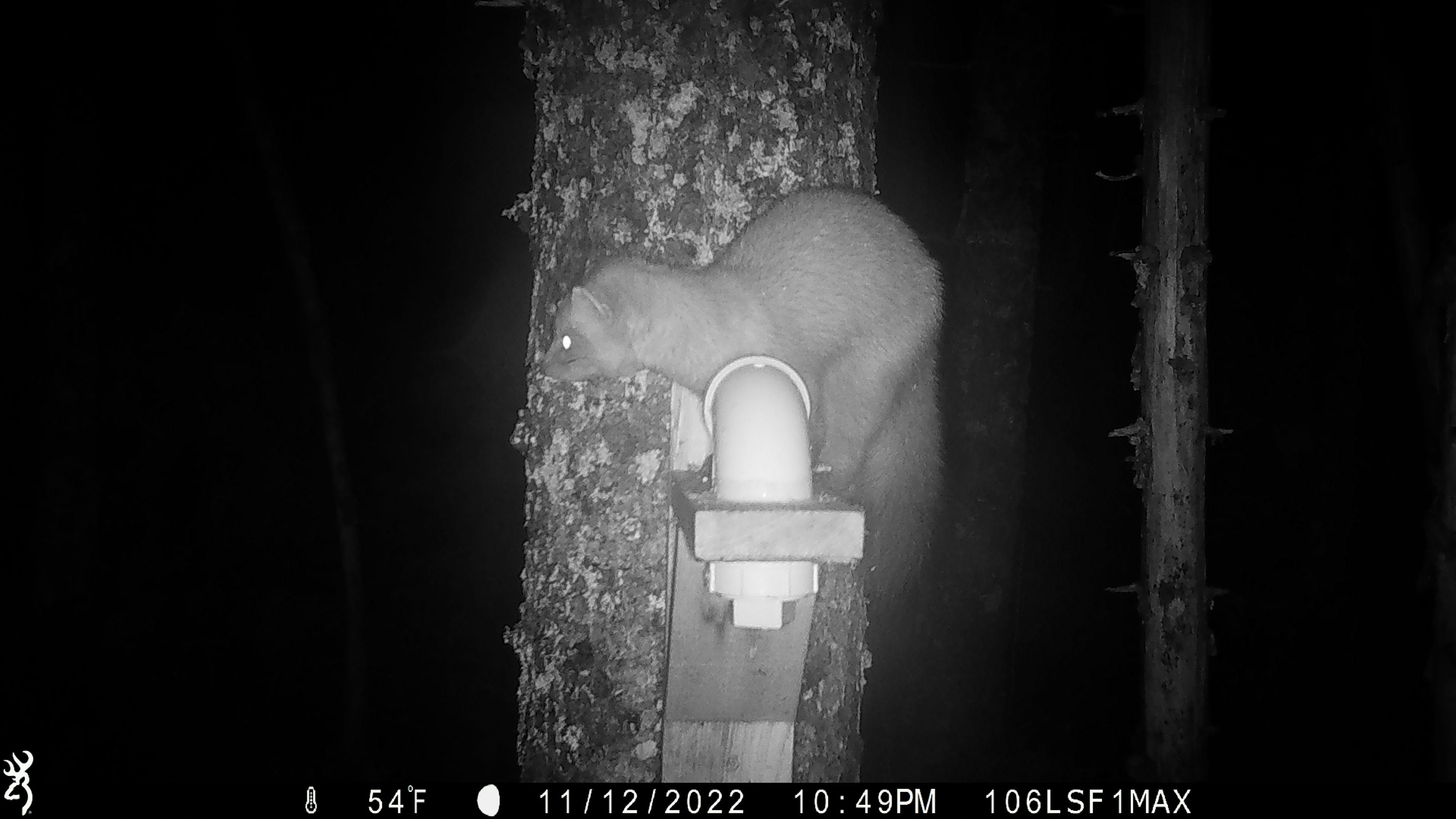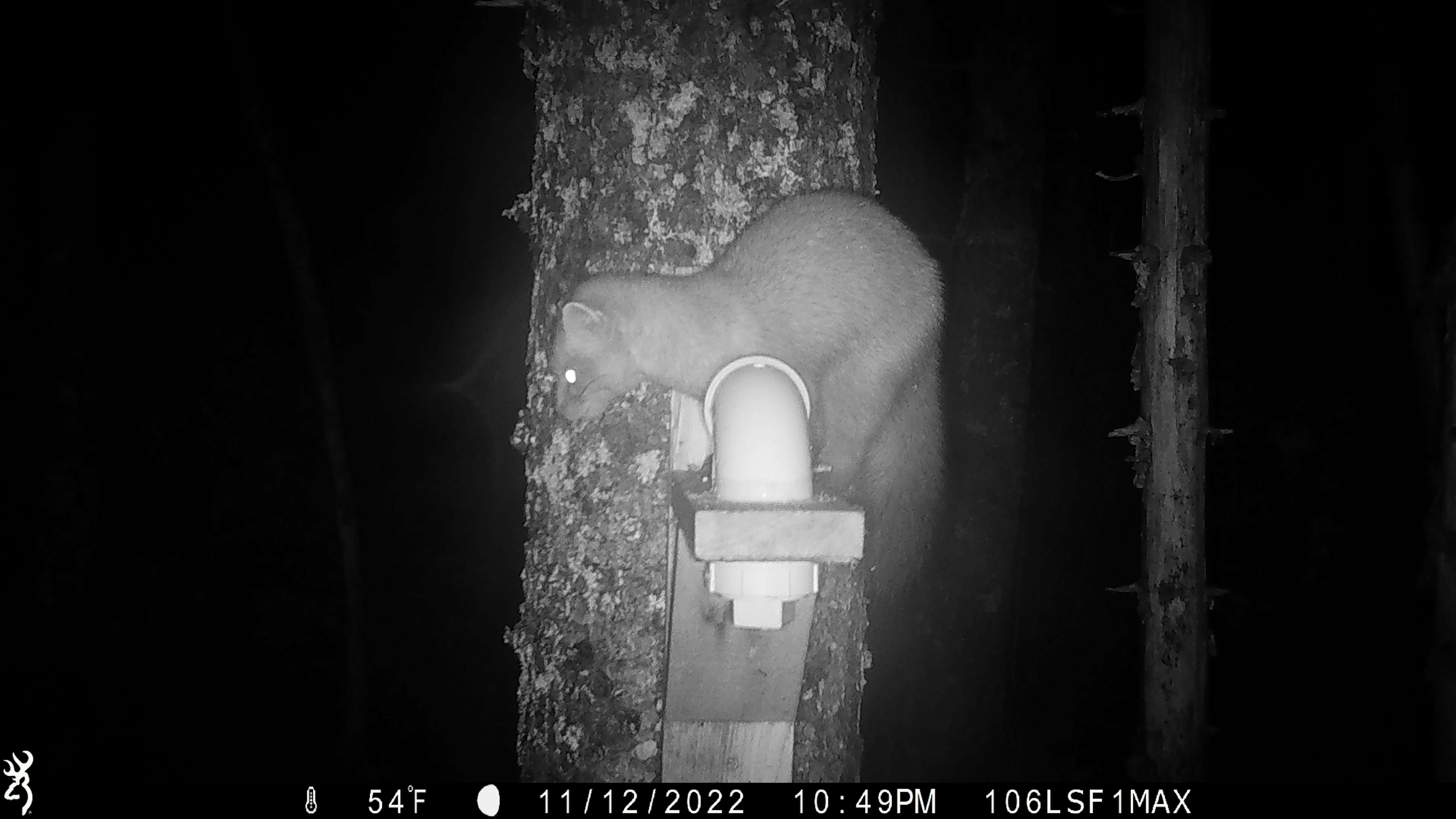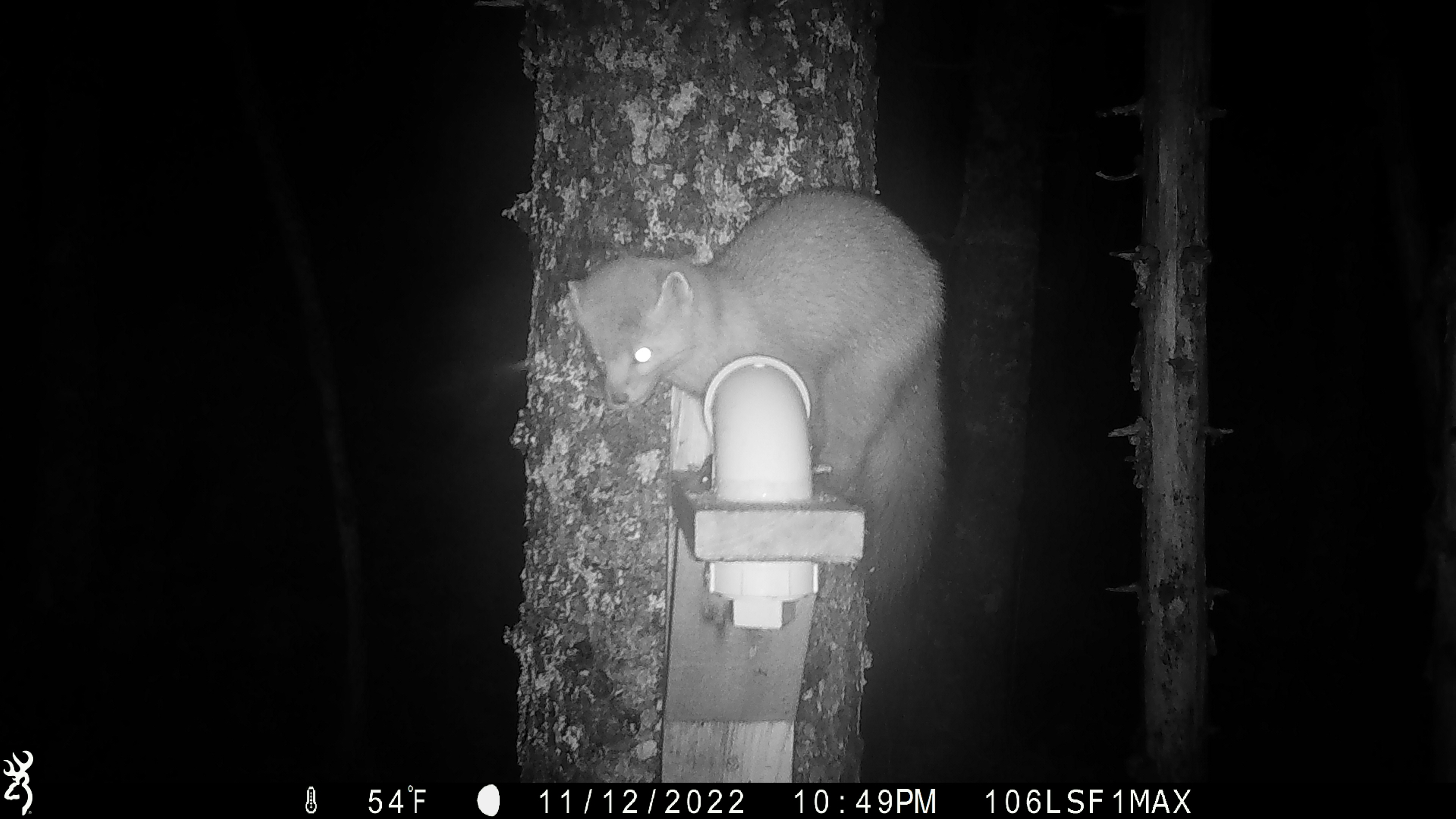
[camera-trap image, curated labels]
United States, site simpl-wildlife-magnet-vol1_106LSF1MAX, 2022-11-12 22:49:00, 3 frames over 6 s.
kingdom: Animalia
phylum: Chordata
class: Mammalia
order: Carnivora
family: Mustelidae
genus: Martes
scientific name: Martes americana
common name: american marten